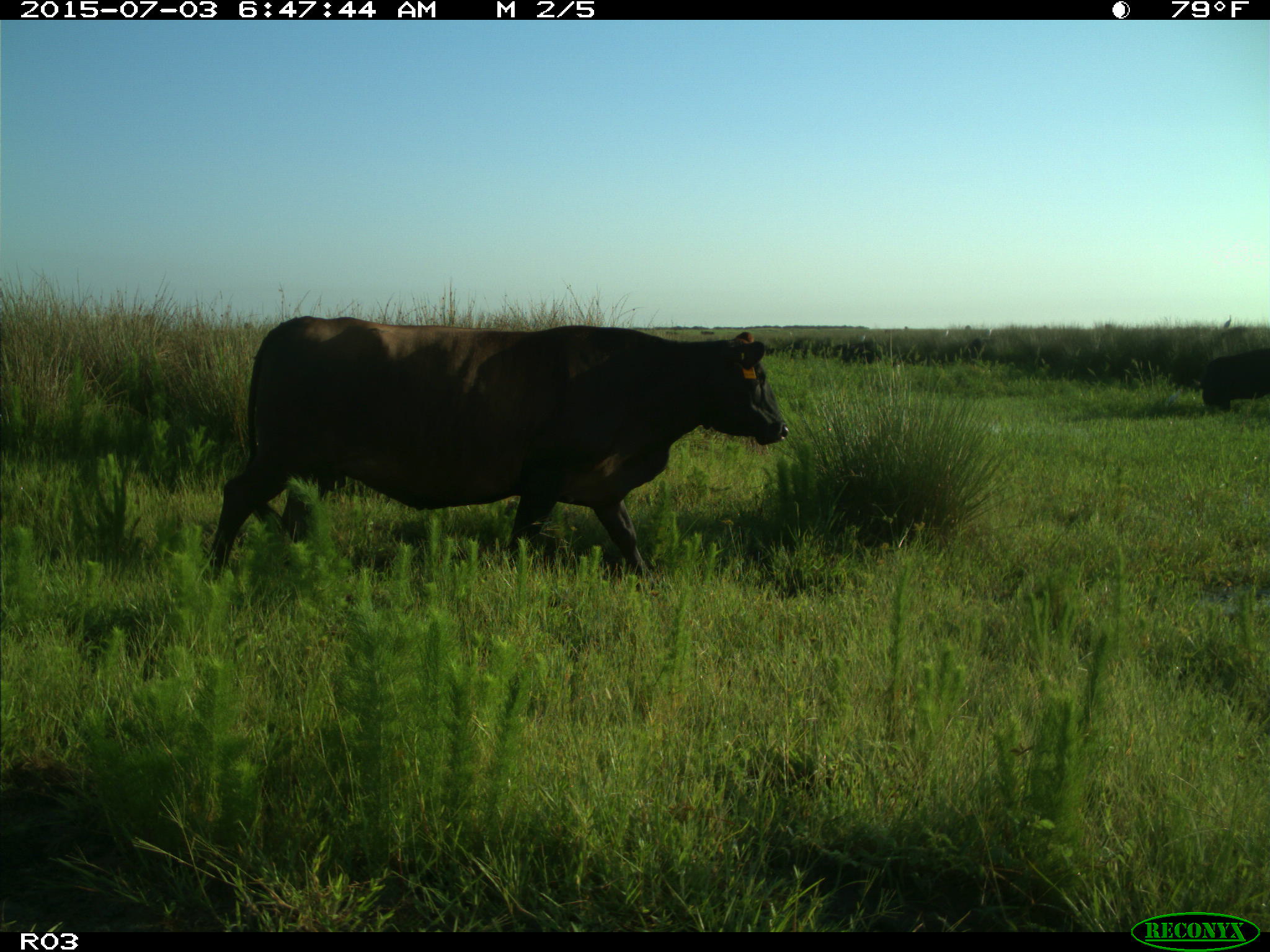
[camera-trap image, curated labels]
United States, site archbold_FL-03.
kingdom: Animalia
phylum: Chordata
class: Mammalia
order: Artiodactyla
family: Bovidae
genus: Bos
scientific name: Bos taurus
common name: domestic cow